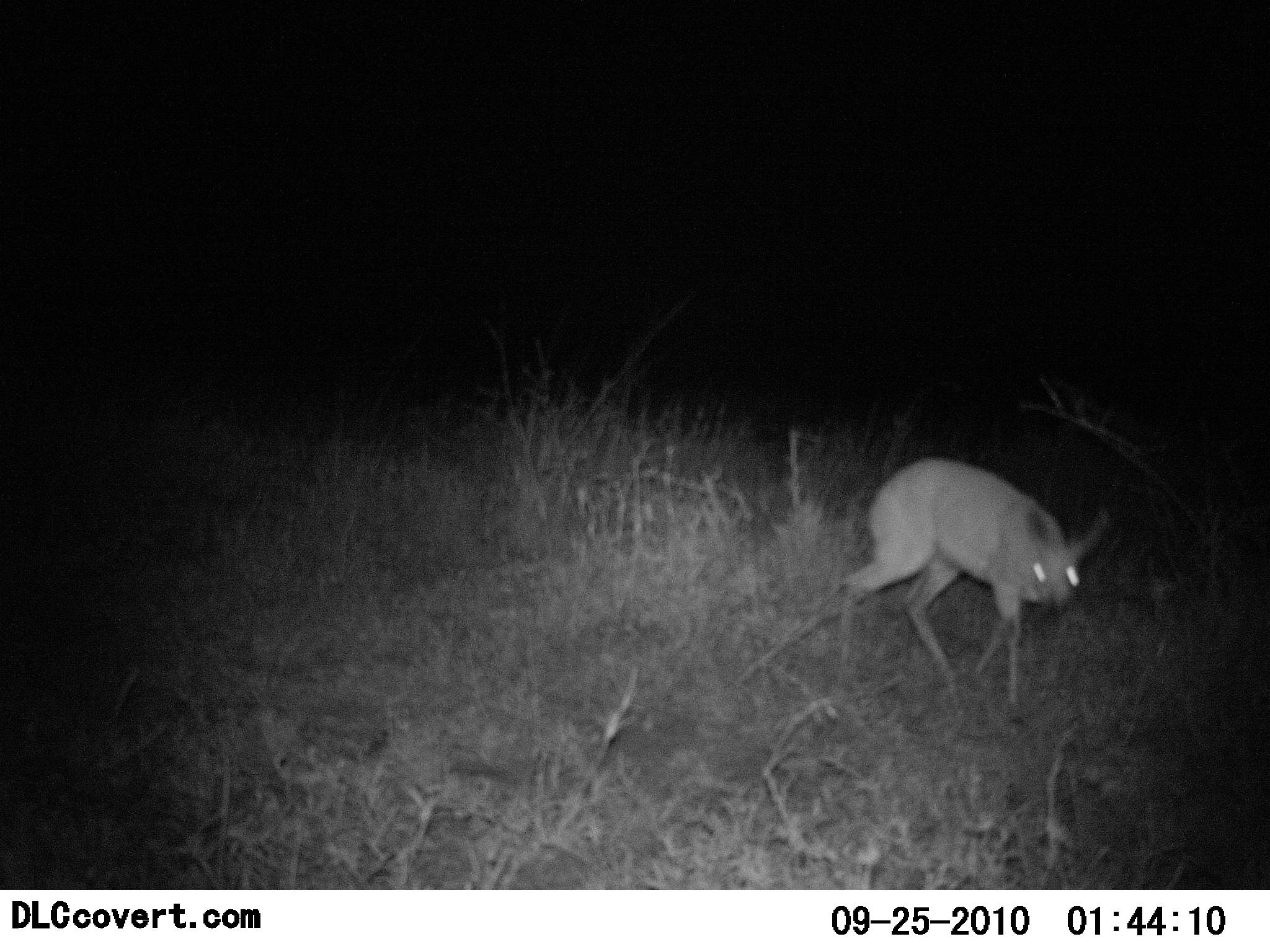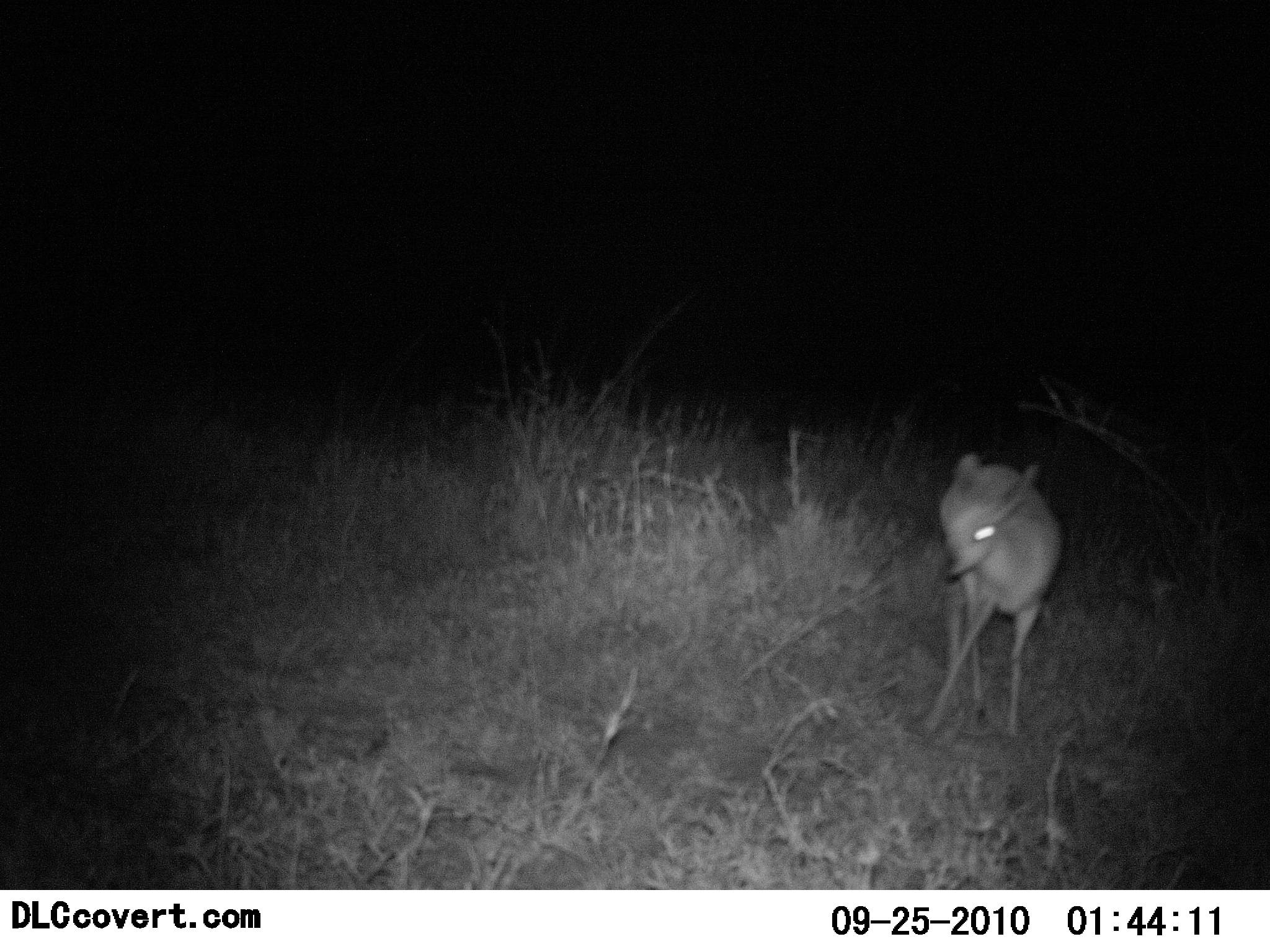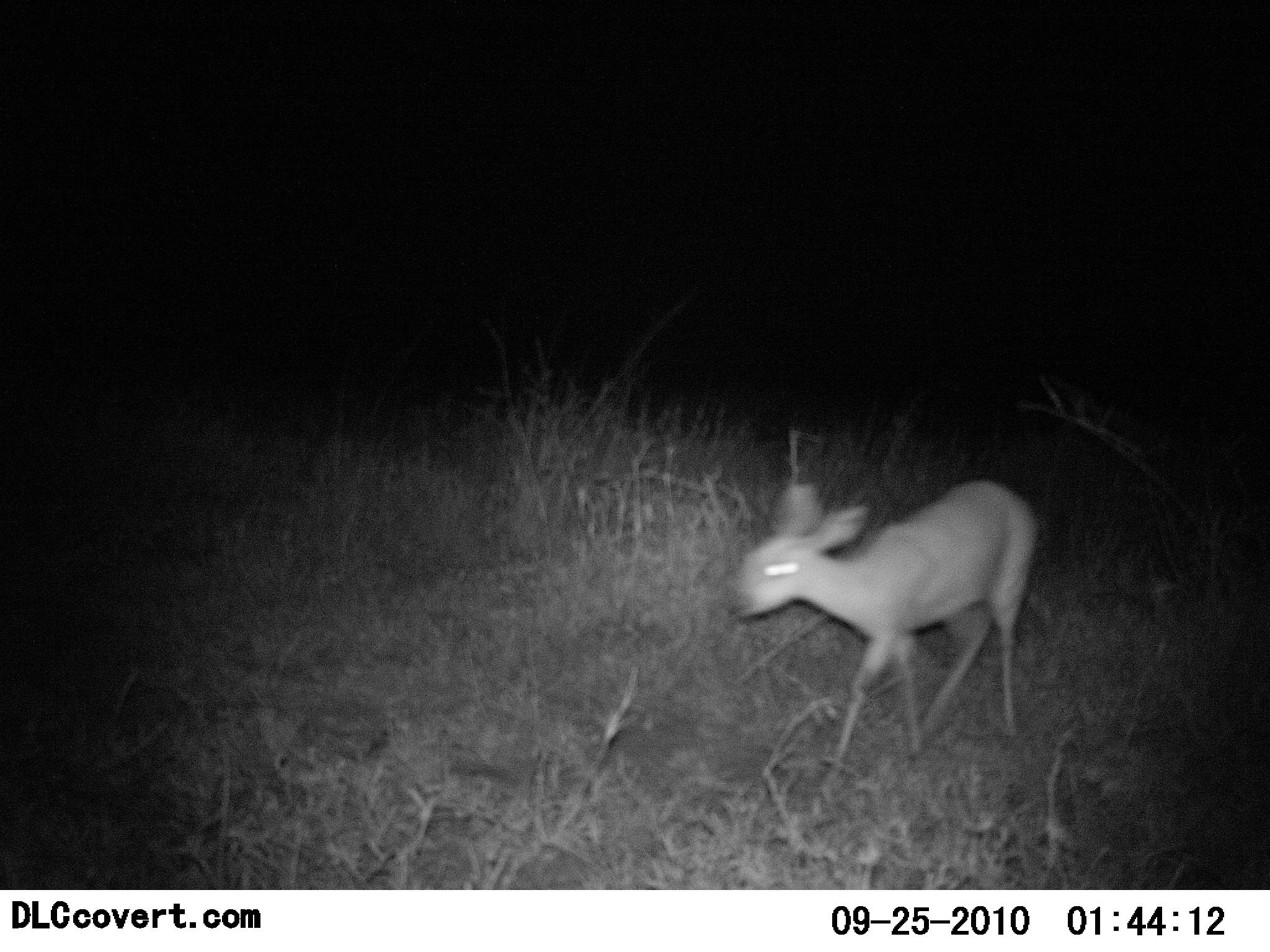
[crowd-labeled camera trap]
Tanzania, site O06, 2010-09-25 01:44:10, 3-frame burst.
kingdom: Animalia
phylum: Chordata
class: Mammalia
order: Artiodactyla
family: Bovidae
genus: Madoqua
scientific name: Madoqua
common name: dikdik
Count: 1.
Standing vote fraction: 18%.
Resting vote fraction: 0%.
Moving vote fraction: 82%.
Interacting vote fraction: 0%.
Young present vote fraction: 0%.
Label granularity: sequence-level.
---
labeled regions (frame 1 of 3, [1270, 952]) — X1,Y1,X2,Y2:
animal: 832,457,1114,725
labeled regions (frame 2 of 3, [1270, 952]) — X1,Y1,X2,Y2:
animal: 917,453,1062,741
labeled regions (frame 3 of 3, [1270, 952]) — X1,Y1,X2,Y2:
animal: 724,480,1037,772